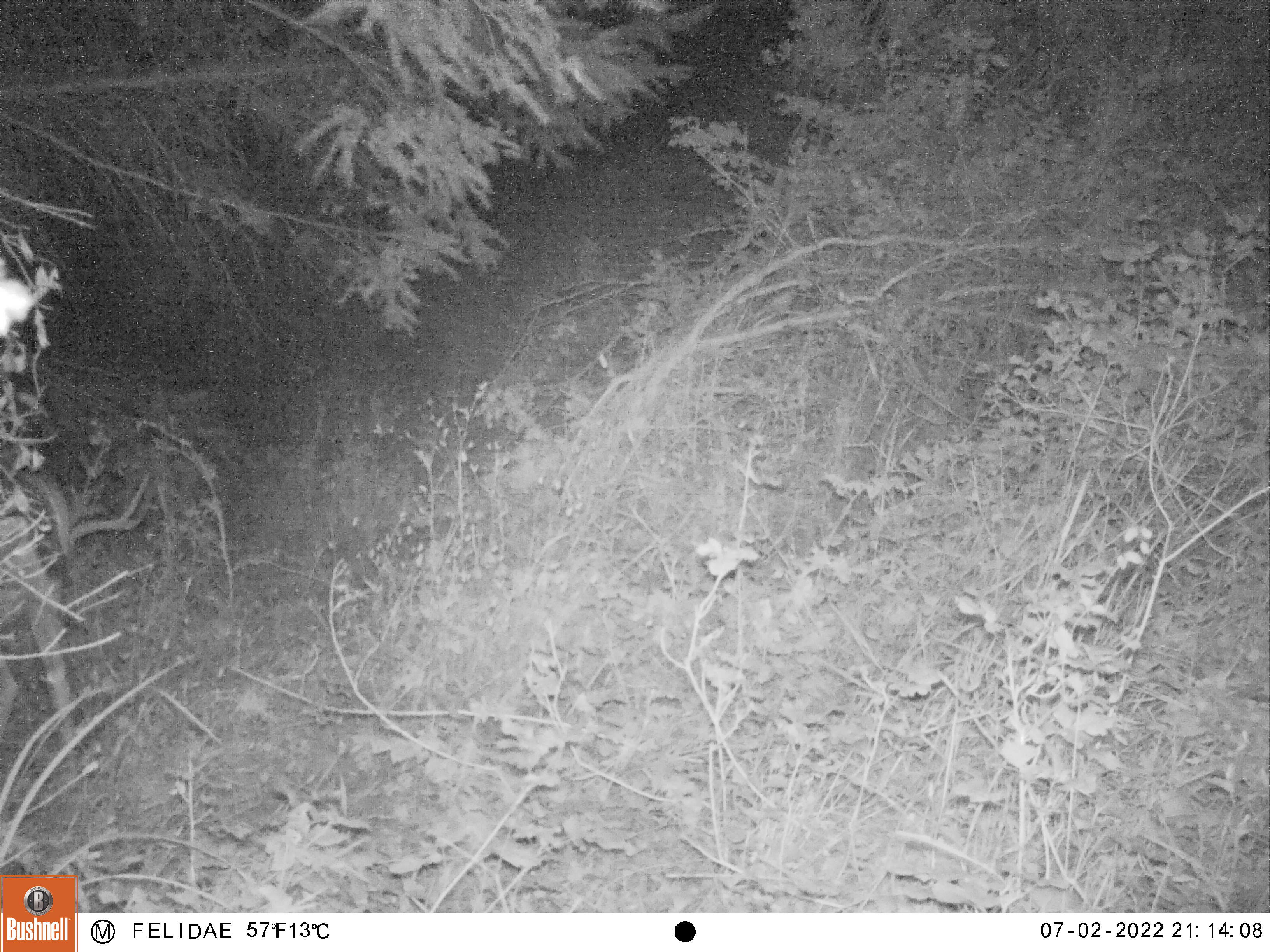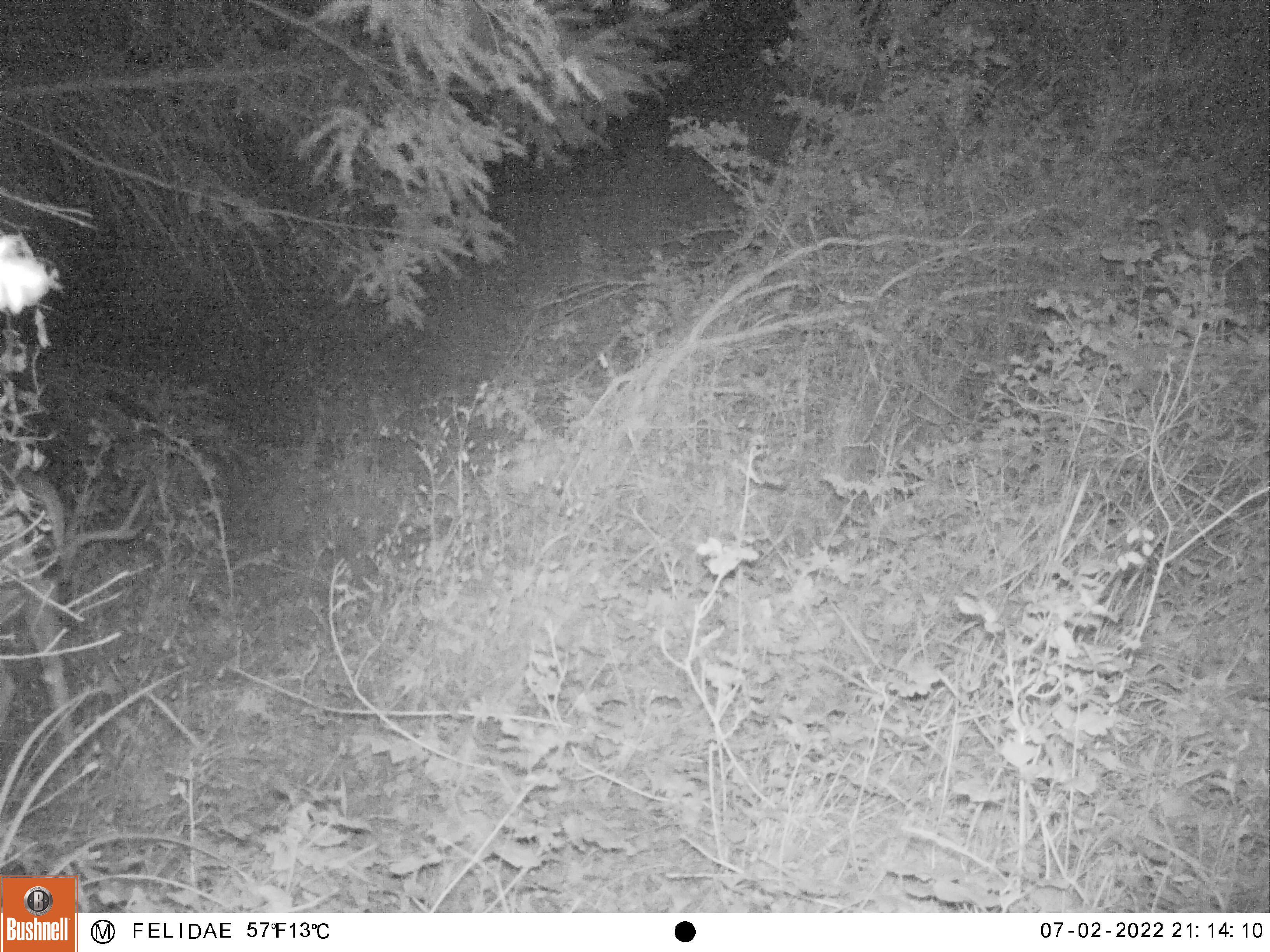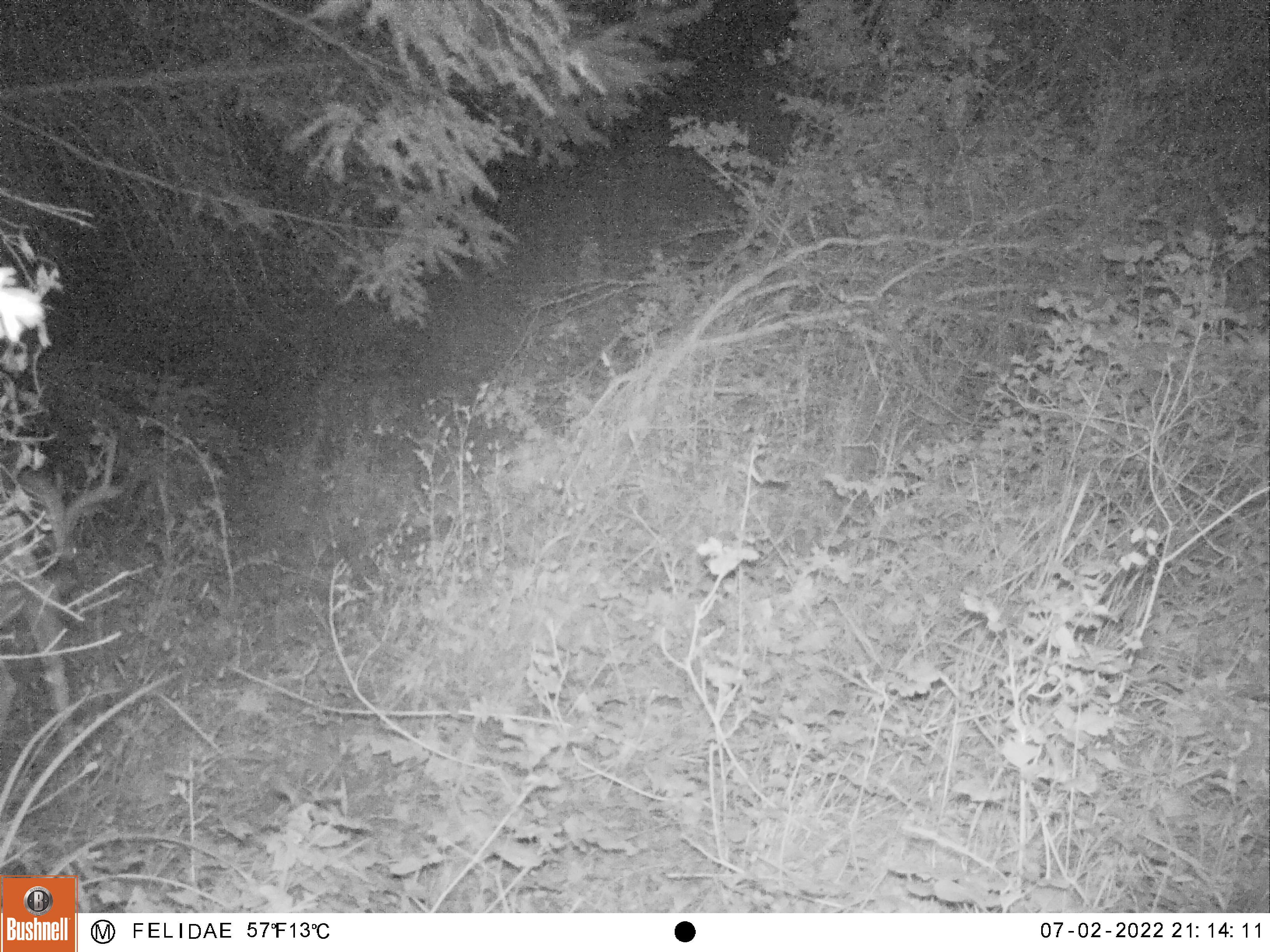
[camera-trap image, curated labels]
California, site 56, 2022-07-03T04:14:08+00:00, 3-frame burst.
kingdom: Animalia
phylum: Chordata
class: Mammalia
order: Artiodactyla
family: Cervidae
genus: Odocoileus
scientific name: Odocoileus hemionus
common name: mule deer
Mule deer (Odocoileus hemionus).